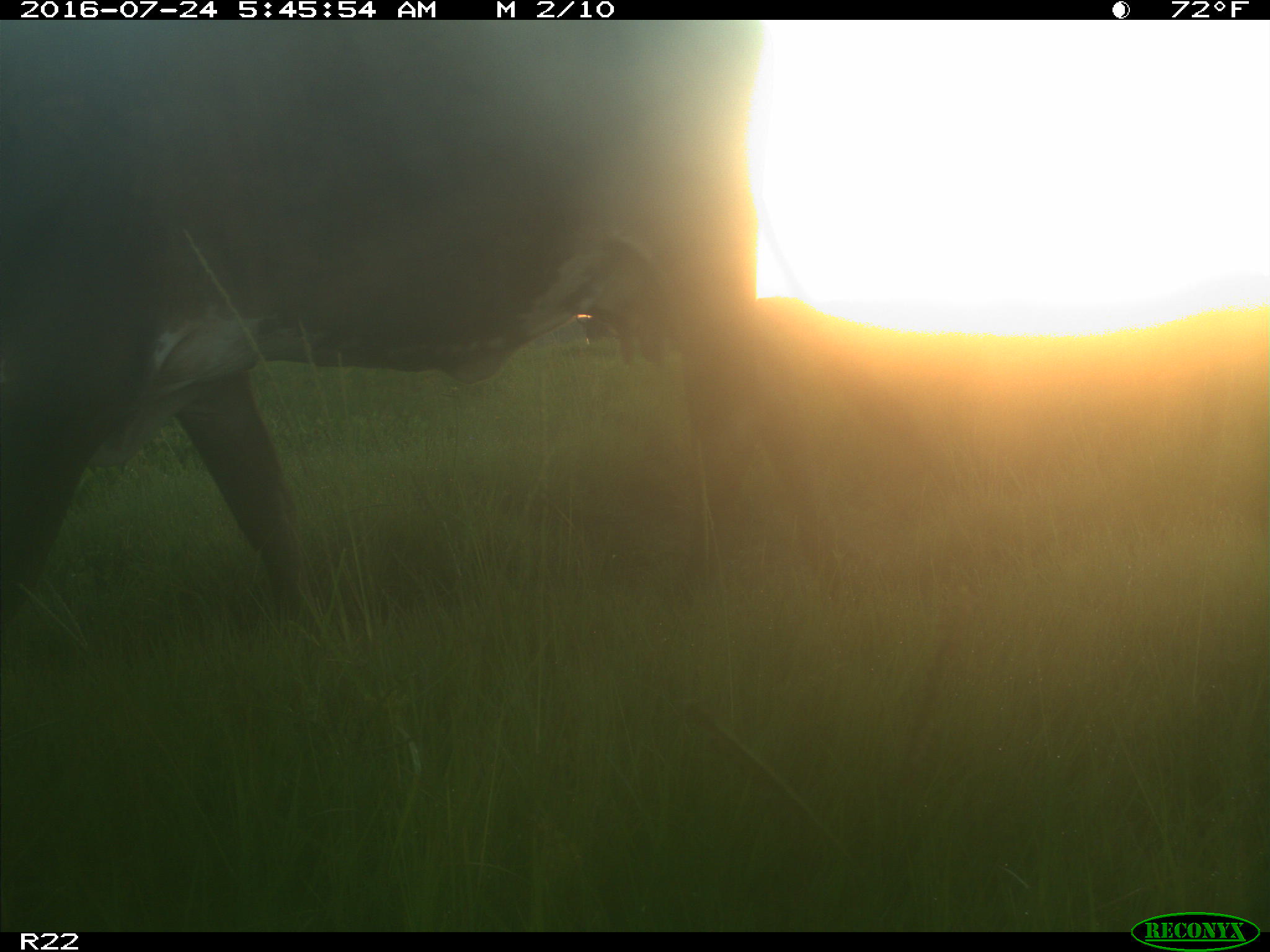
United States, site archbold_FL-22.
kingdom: Animalia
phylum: Chordata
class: Mammalia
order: Artiodactyla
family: Bovidae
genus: Bos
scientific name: Bos taurus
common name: domestic cow